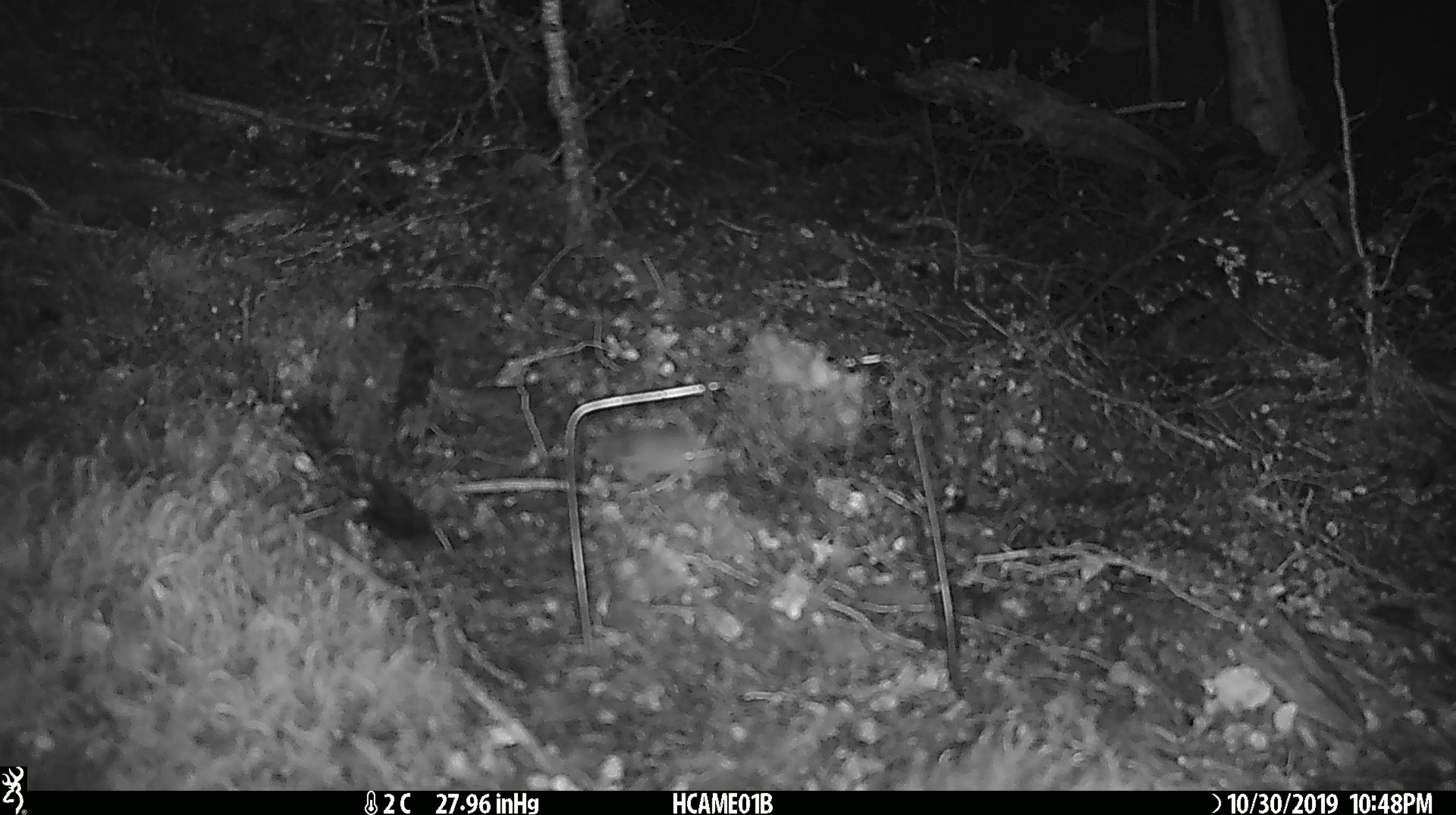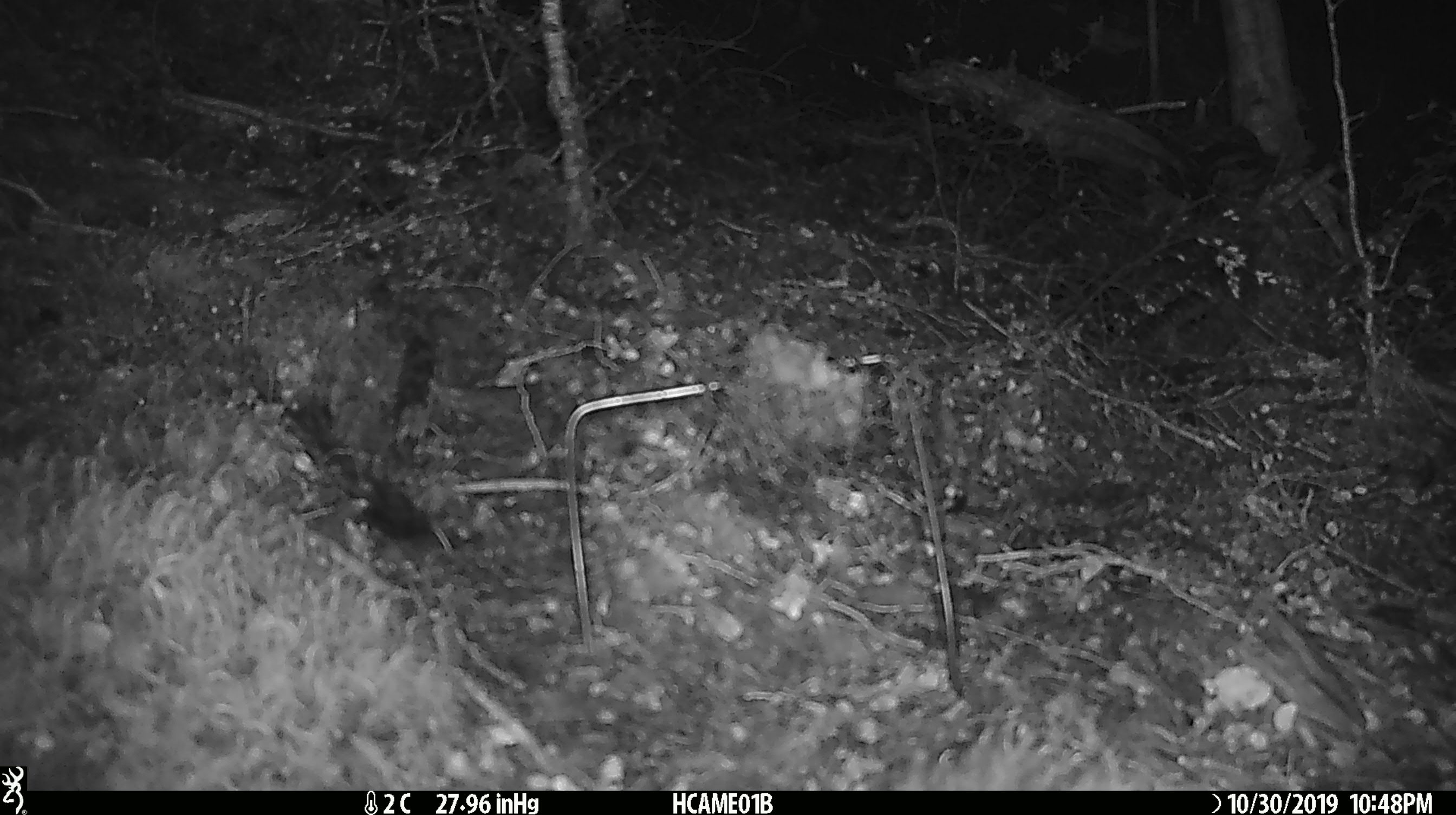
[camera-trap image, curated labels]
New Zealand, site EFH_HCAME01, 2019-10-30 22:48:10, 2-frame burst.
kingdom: Animalia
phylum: Chordata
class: Mammalia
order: Rodentia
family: Muridae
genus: Mus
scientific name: Mus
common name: mouse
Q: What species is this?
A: Mouse (Mus).